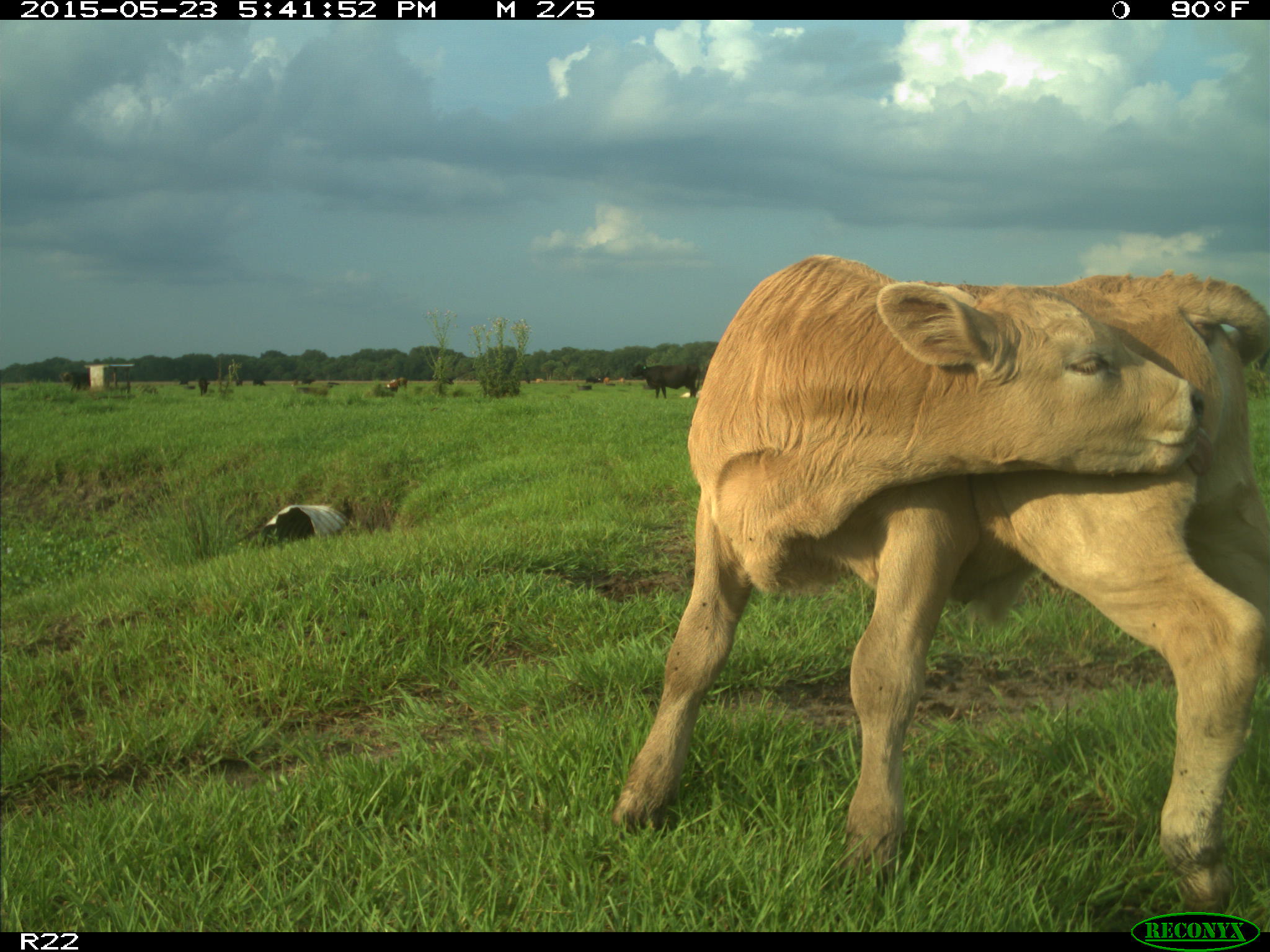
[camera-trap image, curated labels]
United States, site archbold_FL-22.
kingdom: Animalia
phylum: Chordata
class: Mammalia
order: Artiodactyla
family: Bovidae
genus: Bos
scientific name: Bos taurus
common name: domestic cow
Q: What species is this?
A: Bos taurus (domestic cow).